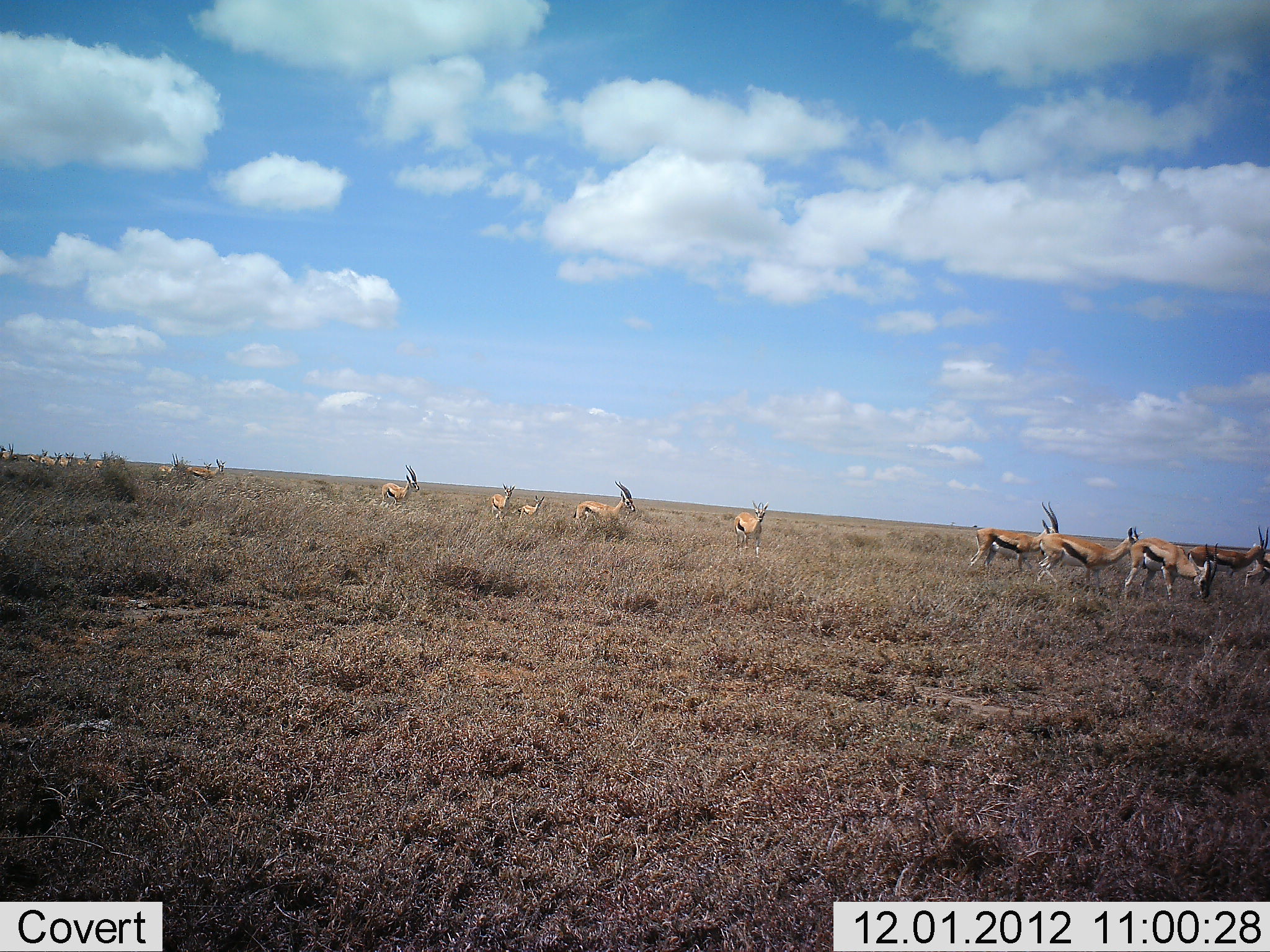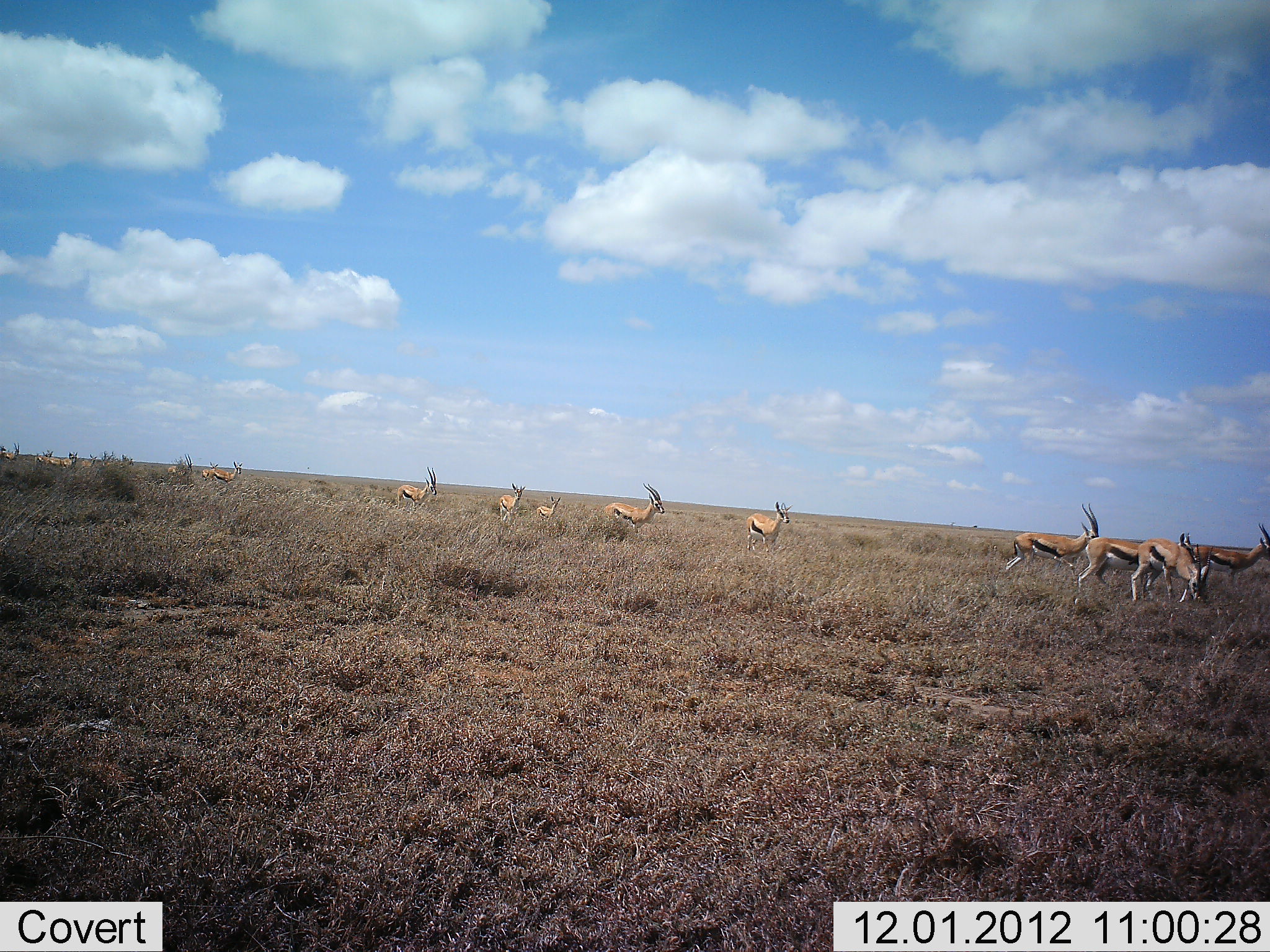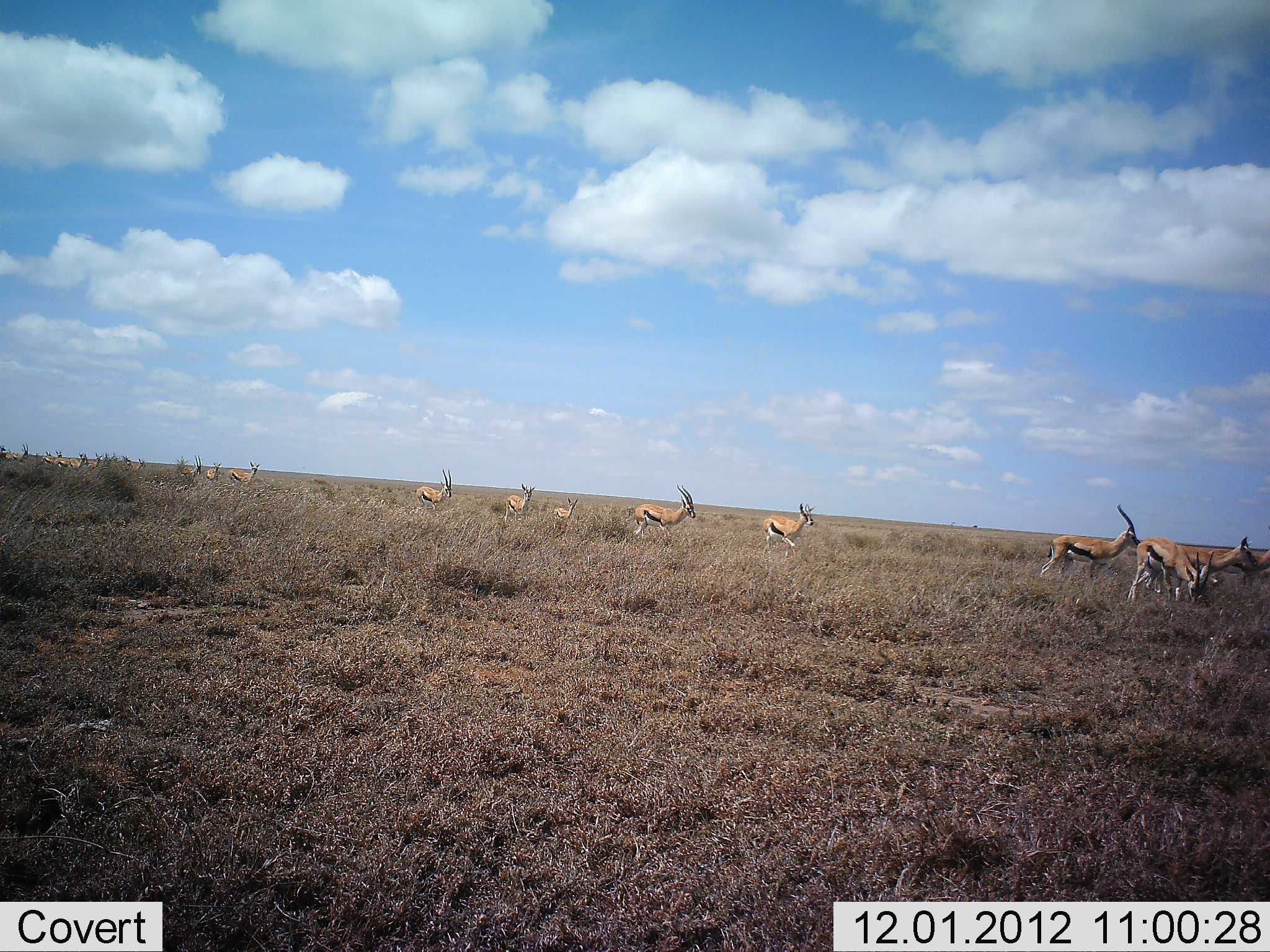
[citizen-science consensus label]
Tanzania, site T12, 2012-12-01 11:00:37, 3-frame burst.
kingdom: Animalia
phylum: Chordata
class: Mammalia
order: Artiodactyla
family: Bovidae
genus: Eudorcas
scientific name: Eudorcas thomsonii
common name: thomson's gazelle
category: gazellethomsons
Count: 11-50.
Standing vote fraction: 30%.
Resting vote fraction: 0%.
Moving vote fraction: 90%.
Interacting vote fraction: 10%.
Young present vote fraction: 40%.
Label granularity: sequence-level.